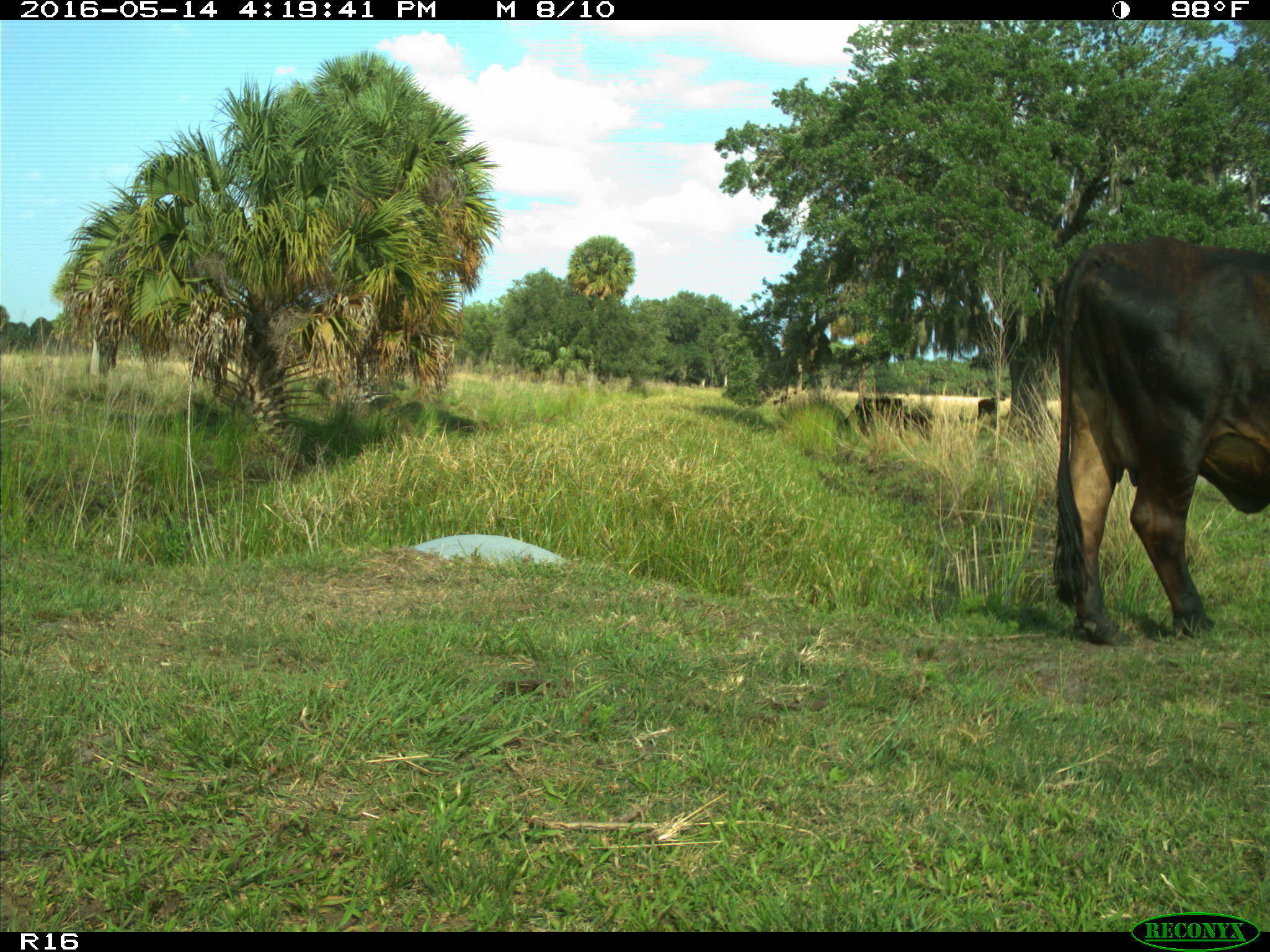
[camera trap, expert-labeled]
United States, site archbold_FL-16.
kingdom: Animalia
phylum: Chordata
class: Mammalia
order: Artiodactyla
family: Bovidae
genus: Bos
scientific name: Bos taurus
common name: domestic cow